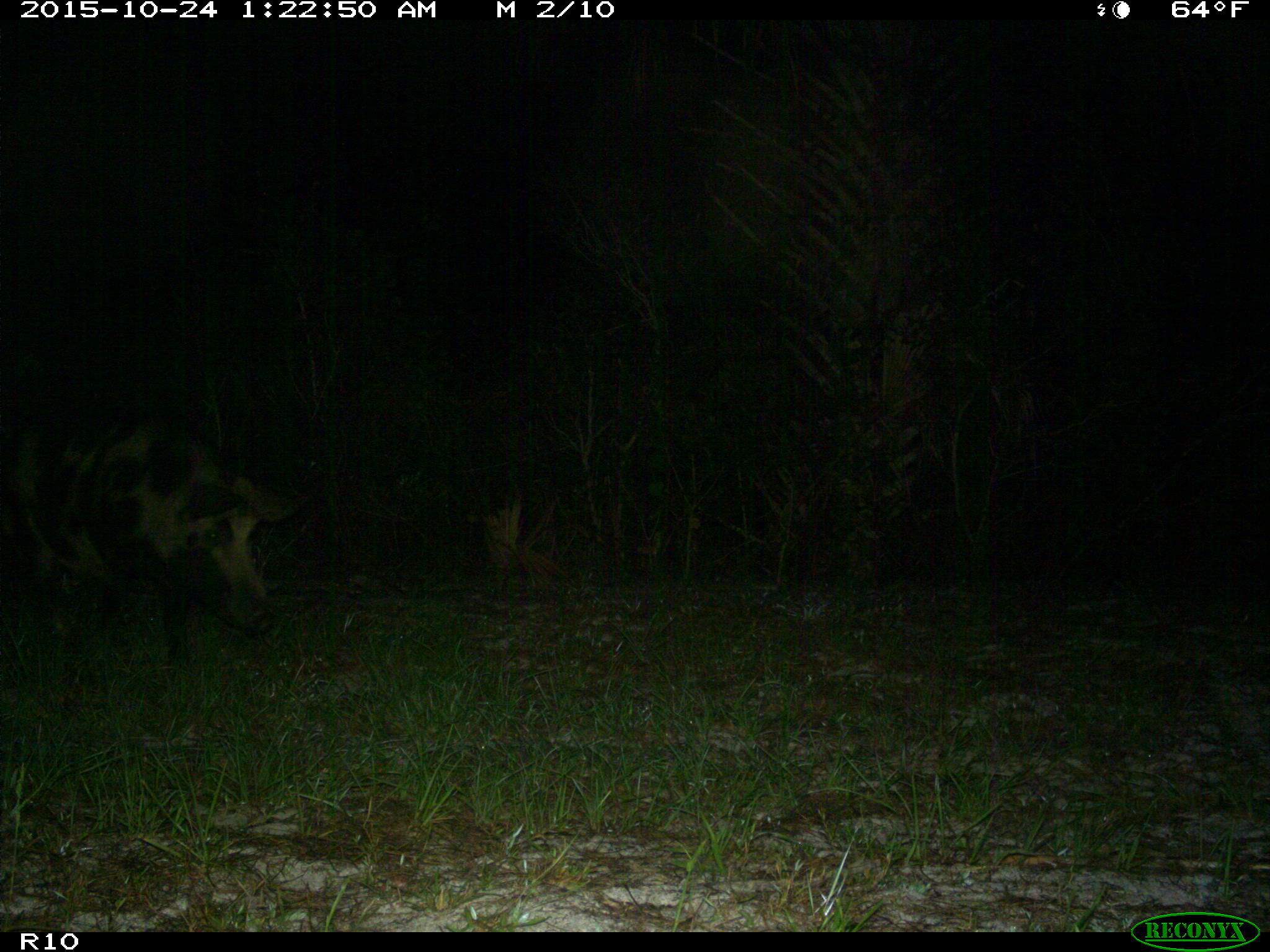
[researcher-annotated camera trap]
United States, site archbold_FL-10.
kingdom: Animalia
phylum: Chordata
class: Mammalia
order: Artiodactyla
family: Suidae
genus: Sus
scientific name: Sus scrofa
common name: wild boar